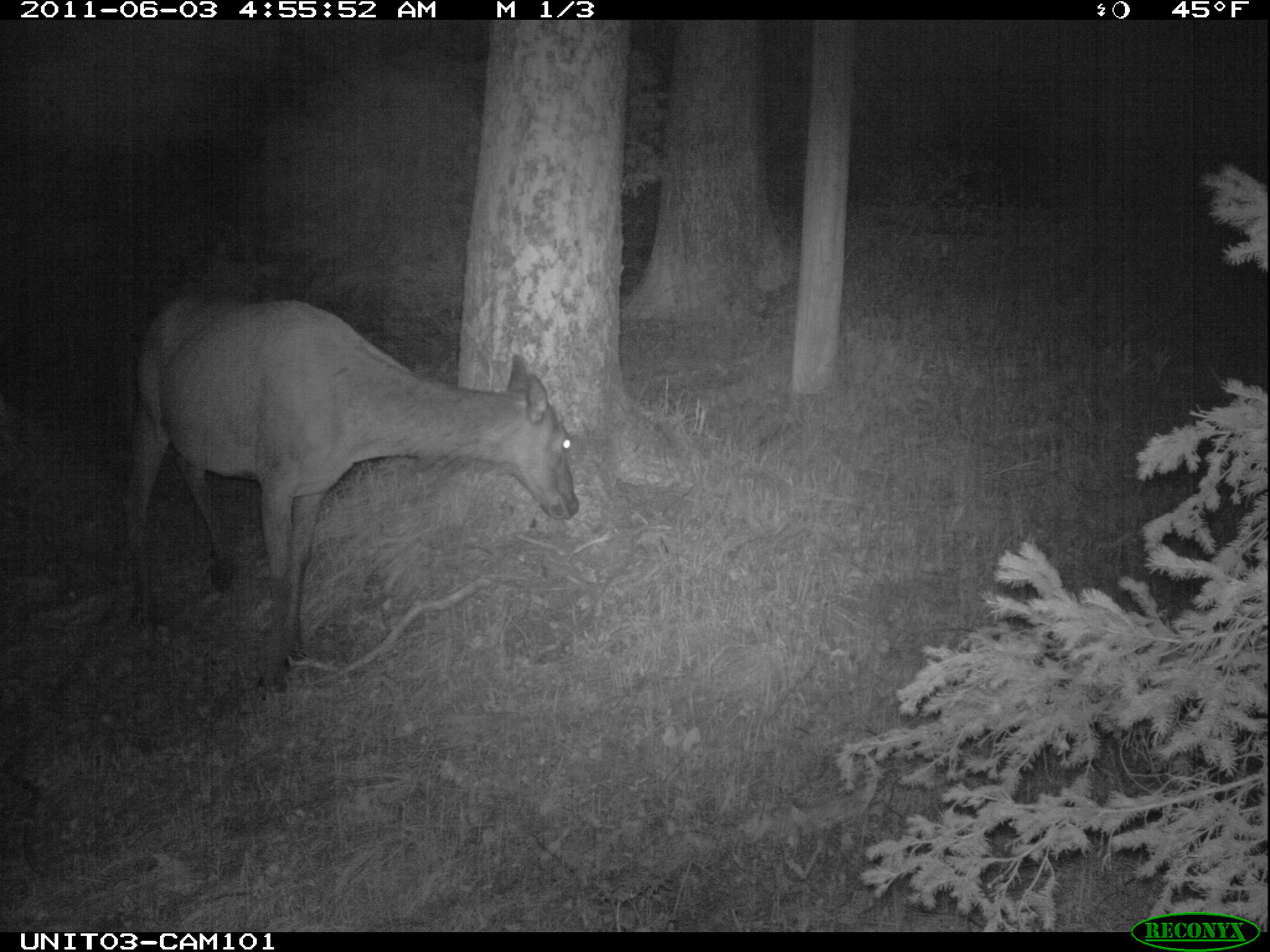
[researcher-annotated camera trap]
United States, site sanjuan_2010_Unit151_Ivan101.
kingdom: Animalia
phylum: Chordata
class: Mammalia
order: Artiodactyla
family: Cervidae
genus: Cervus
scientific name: Cervus elaphus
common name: red deer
Cervus elaphus (red deer).